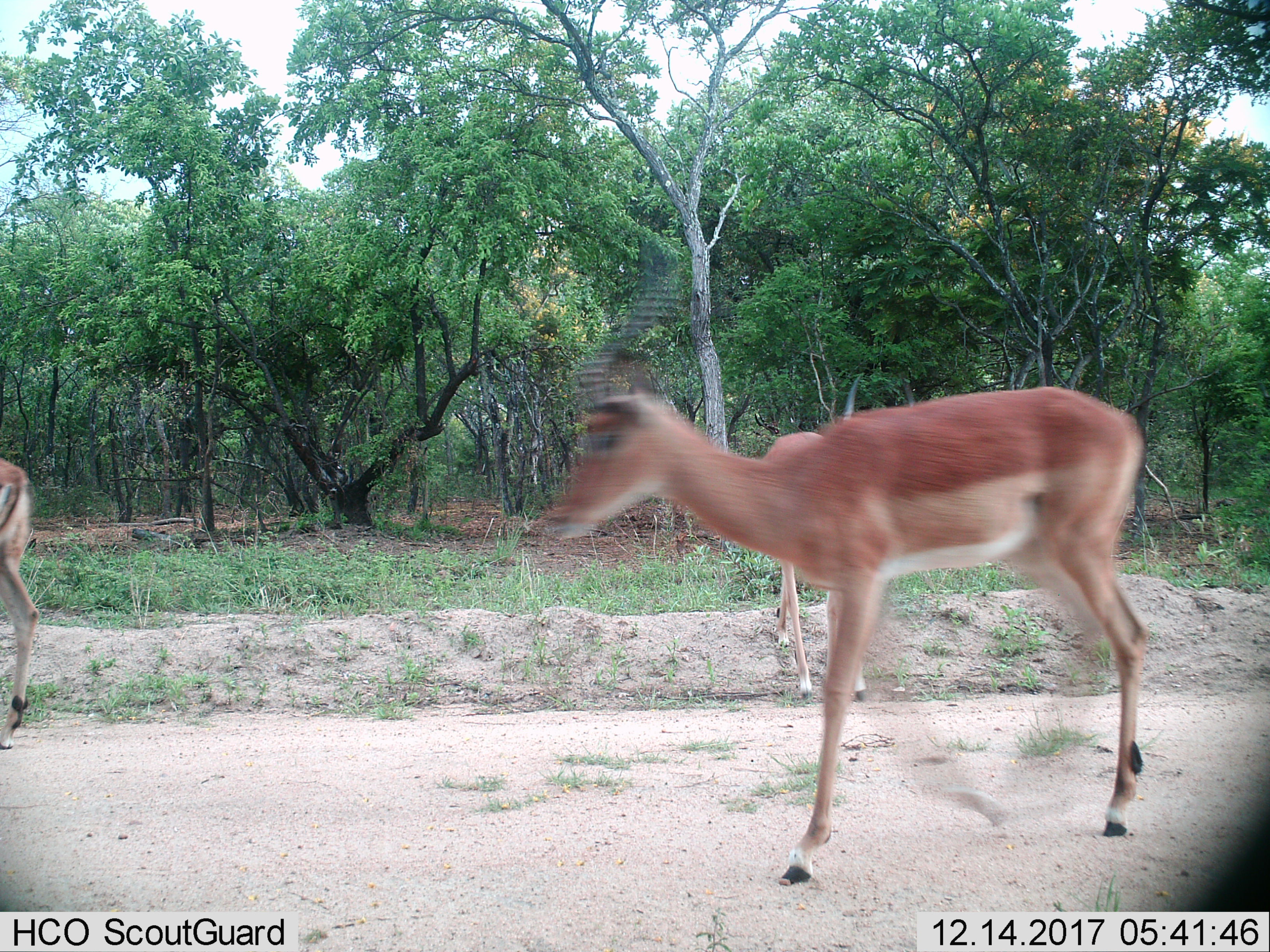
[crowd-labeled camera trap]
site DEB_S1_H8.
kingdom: Animalia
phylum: Chordata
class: Mammalia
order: Artiodactyla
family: Bovidae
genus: Aepyceros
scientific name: Aepyceros melampus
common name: impala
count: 3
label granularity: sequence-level